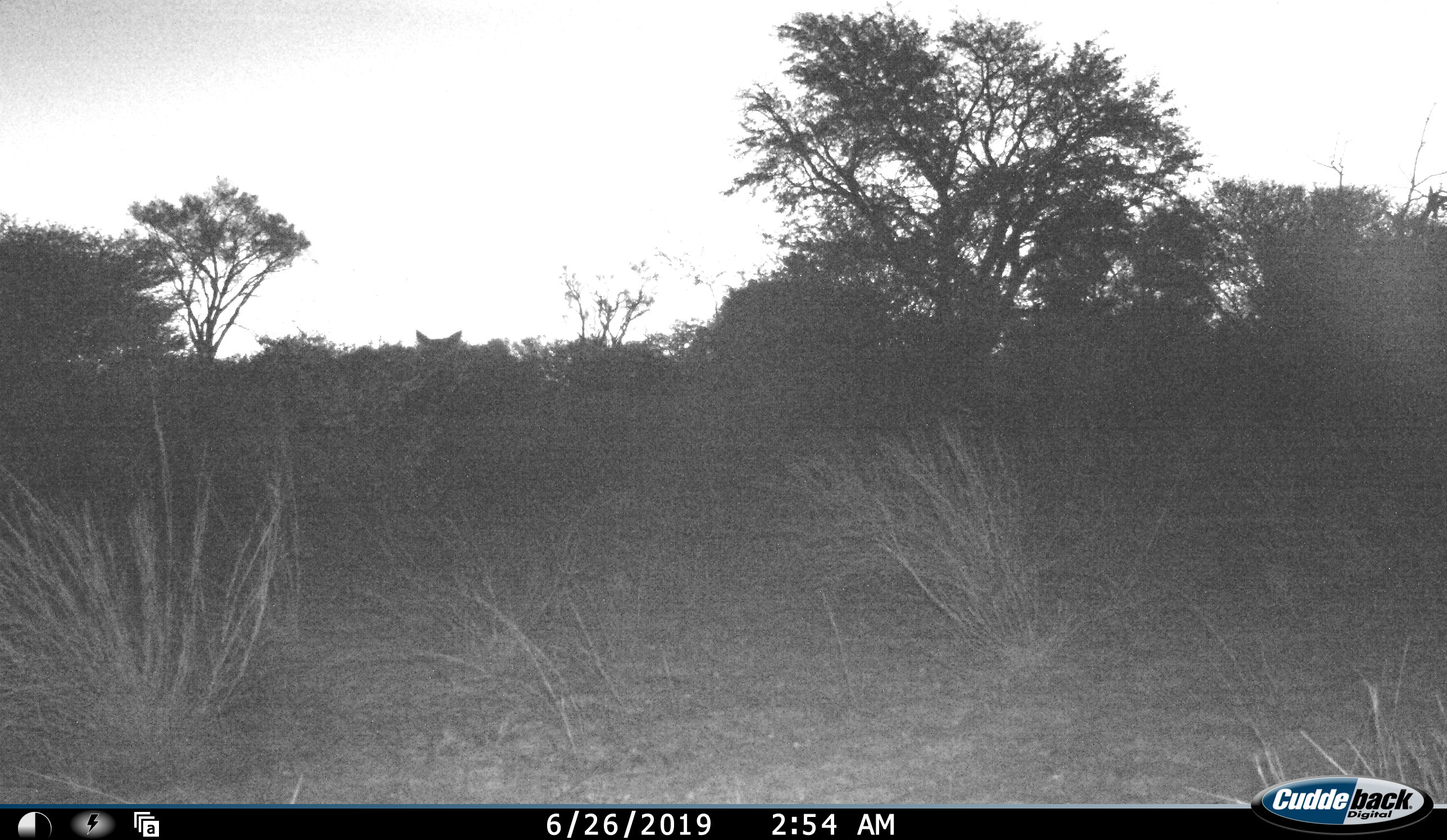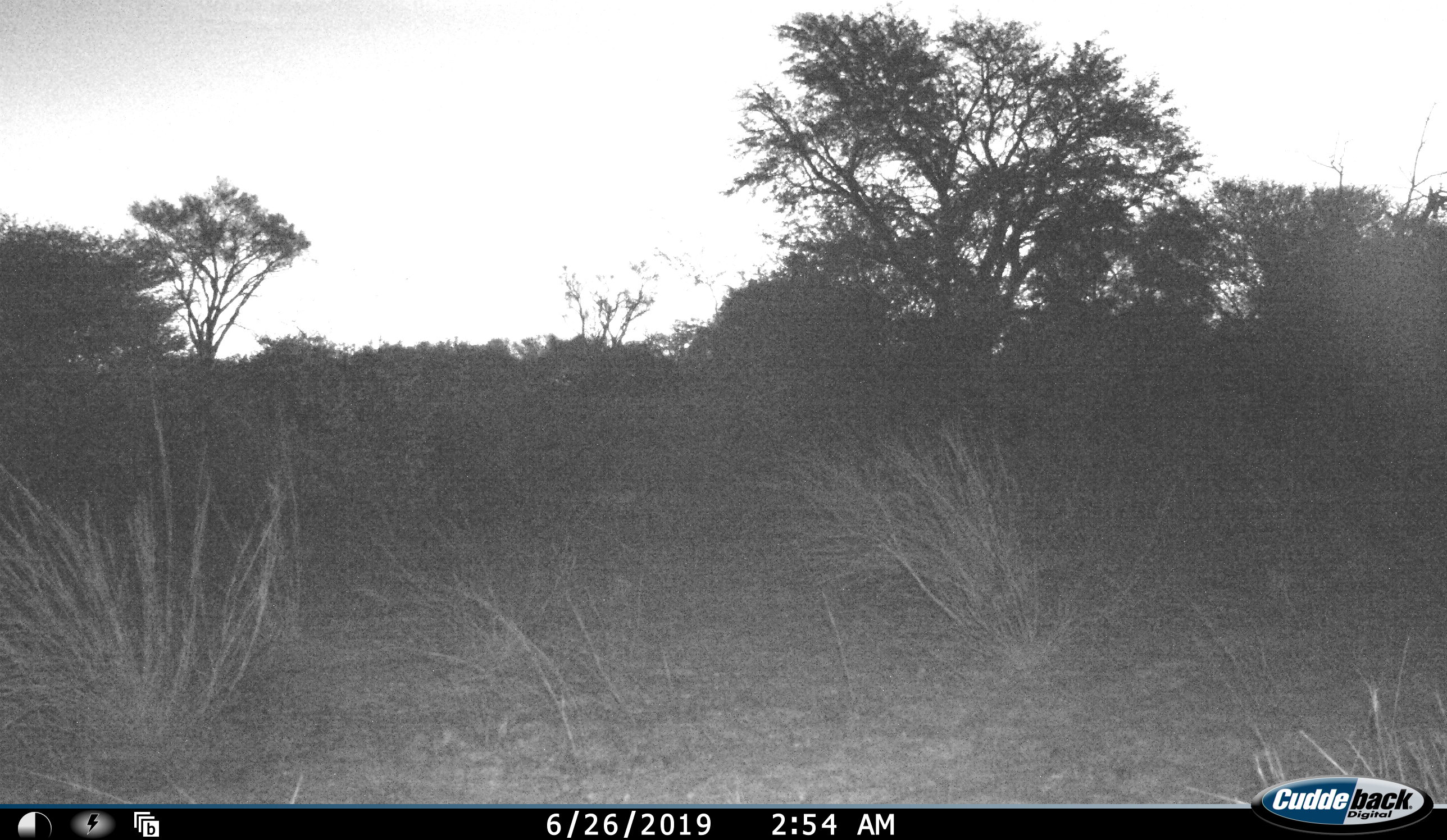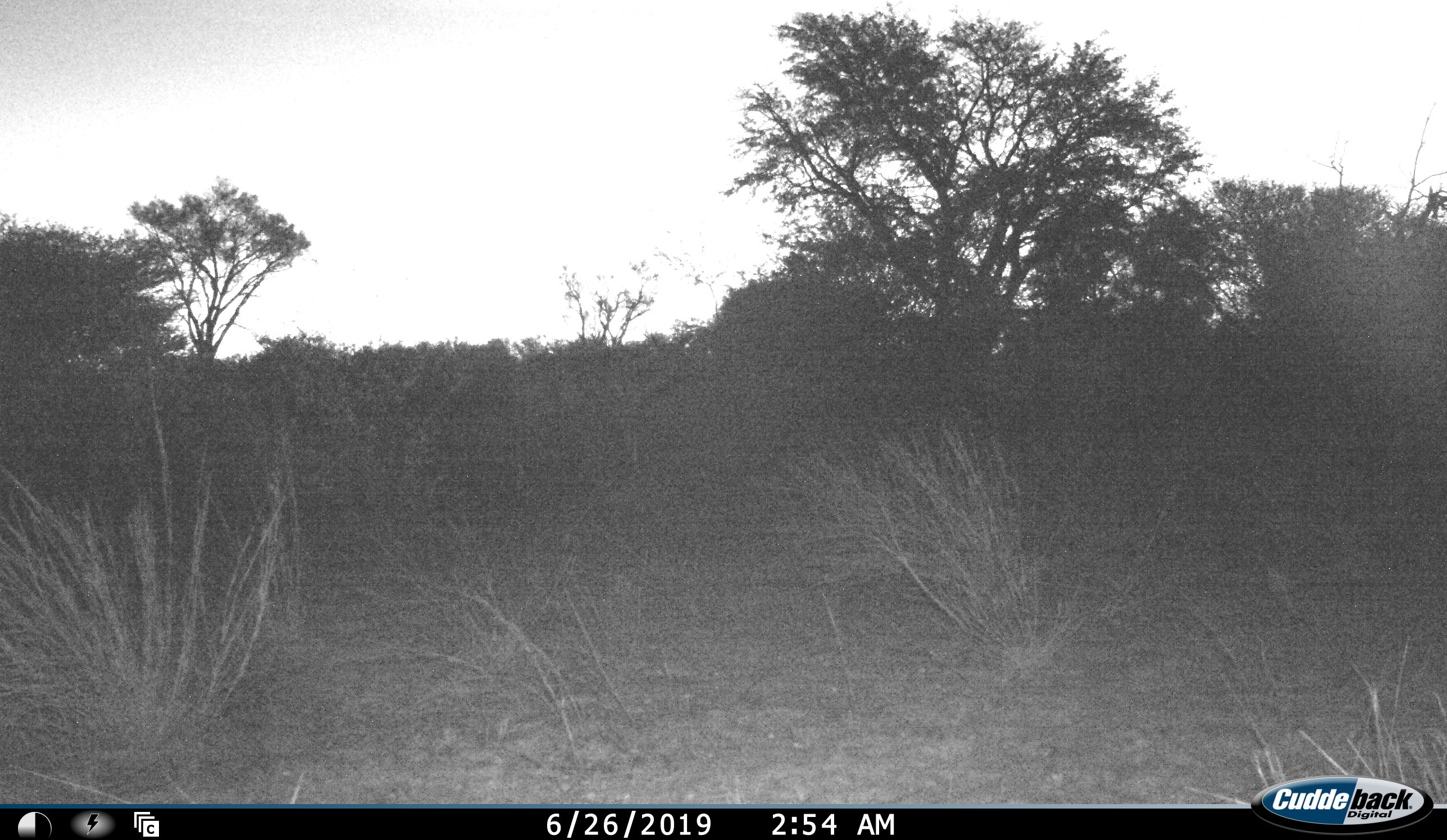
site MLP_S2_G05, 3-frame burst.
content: unidentified animal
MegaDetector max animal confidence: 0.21